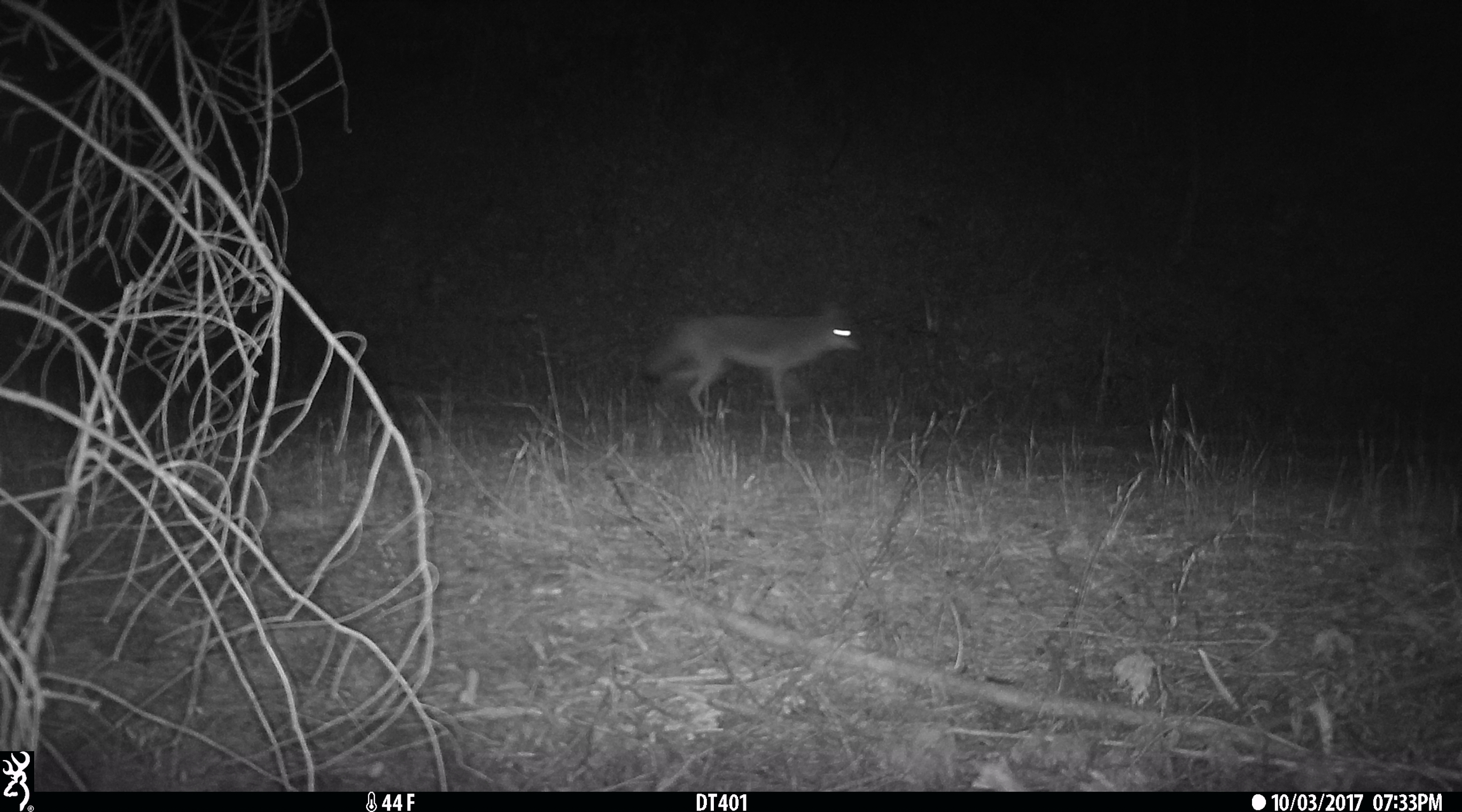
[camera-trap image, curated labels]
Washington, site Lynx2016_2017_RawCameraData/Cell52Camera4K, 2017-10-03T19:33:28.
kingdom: Animalia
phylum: Chordata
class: Mammalia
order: Carnivora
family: Canidae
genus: Canis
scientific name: Canis latrans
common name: coyote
Canis latrans (coyote). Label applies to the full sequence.